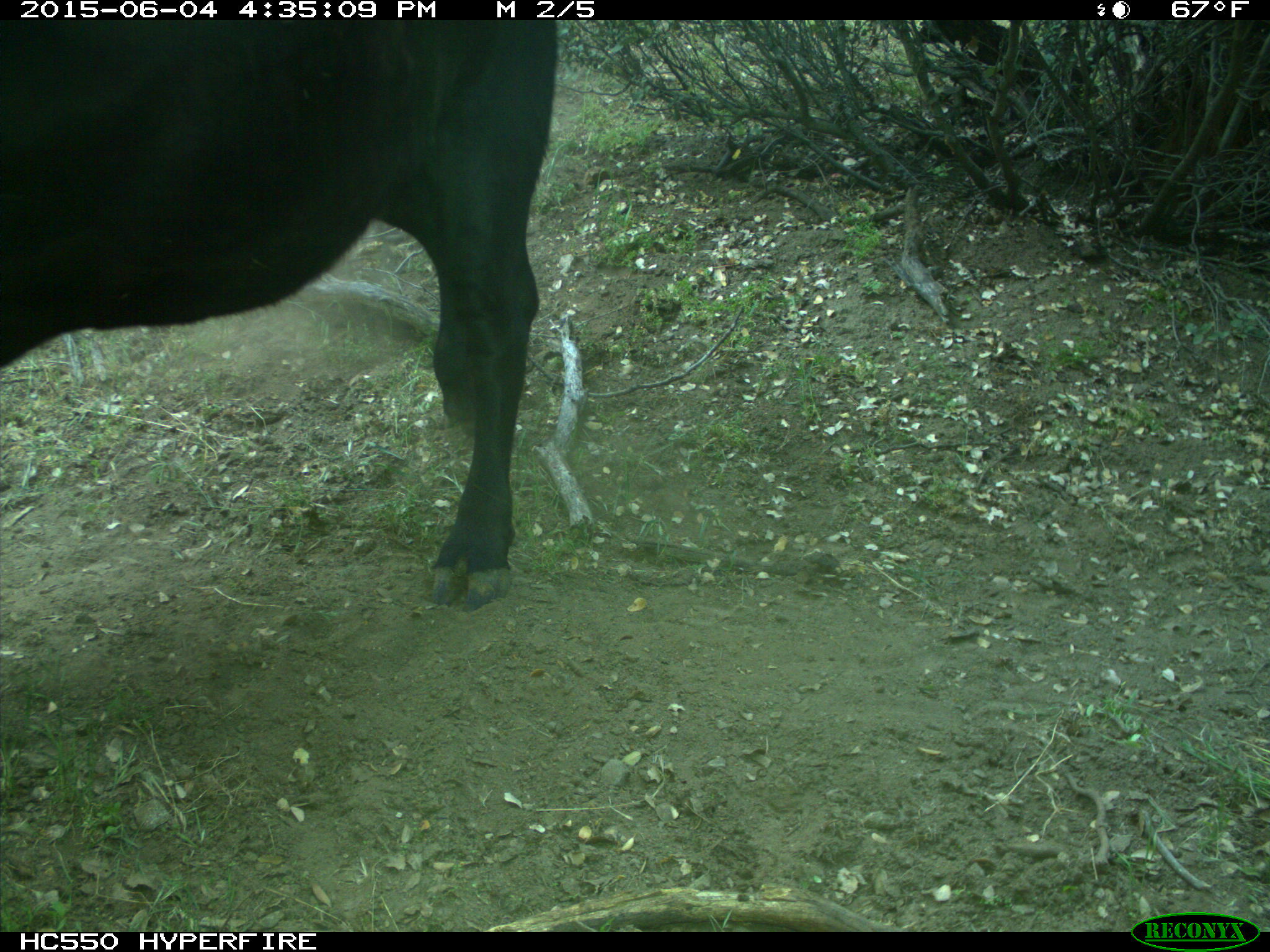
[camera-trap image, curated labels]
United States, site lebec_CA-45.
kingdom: Animalia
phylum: Chordata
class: Mammalia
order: Artiodactyla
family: Bovidae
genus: Bos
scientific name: Bos taurus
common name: domestic cow